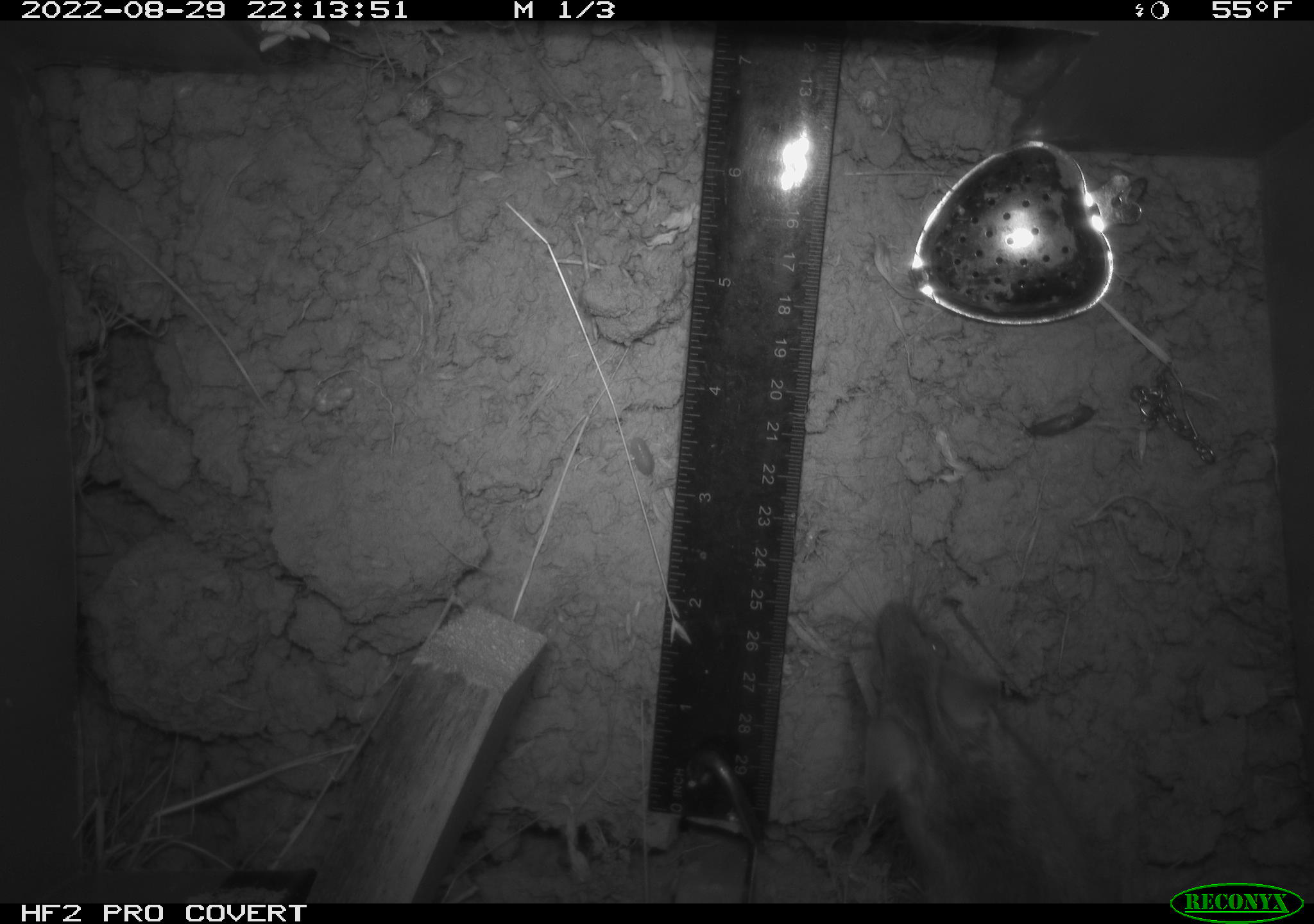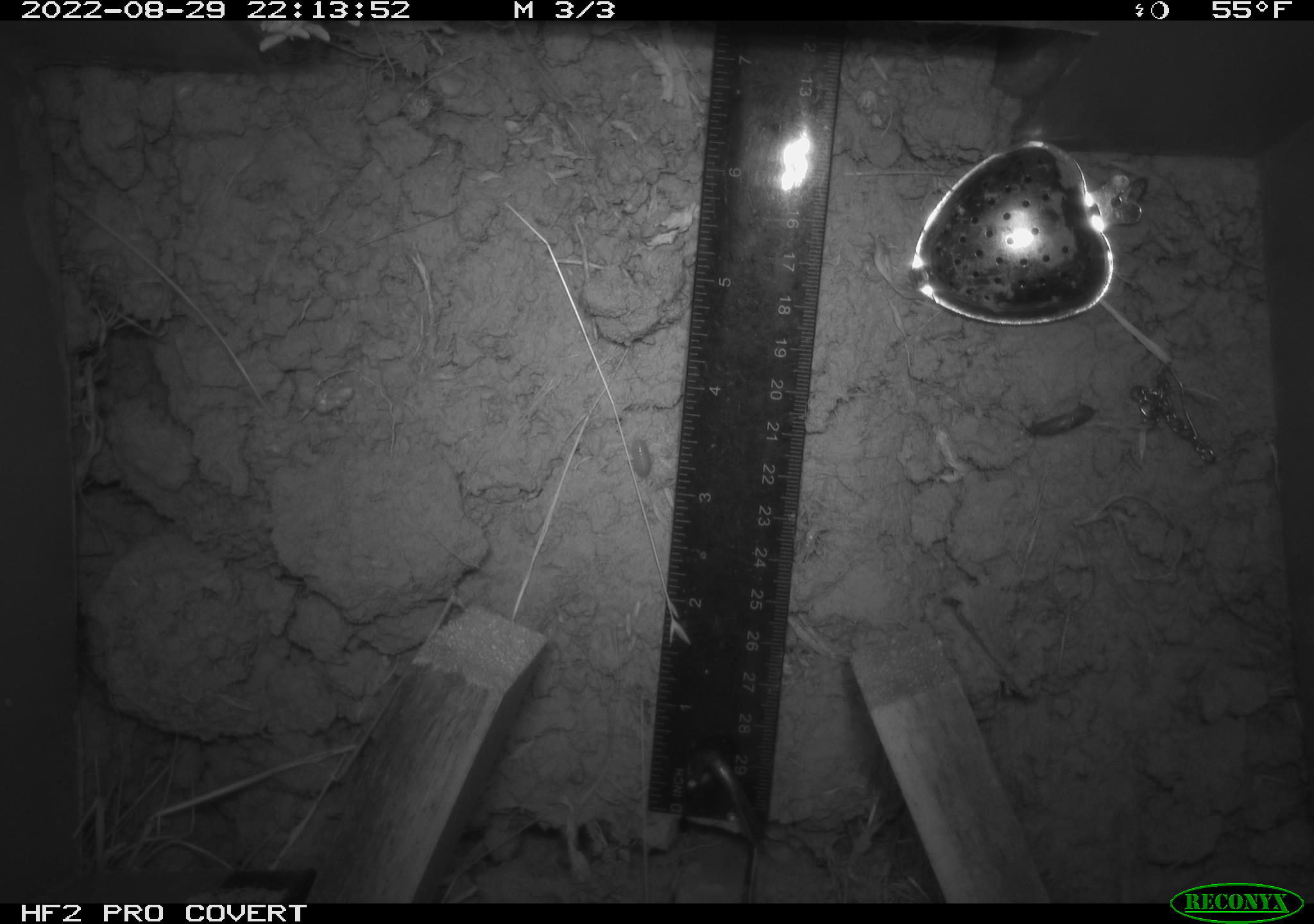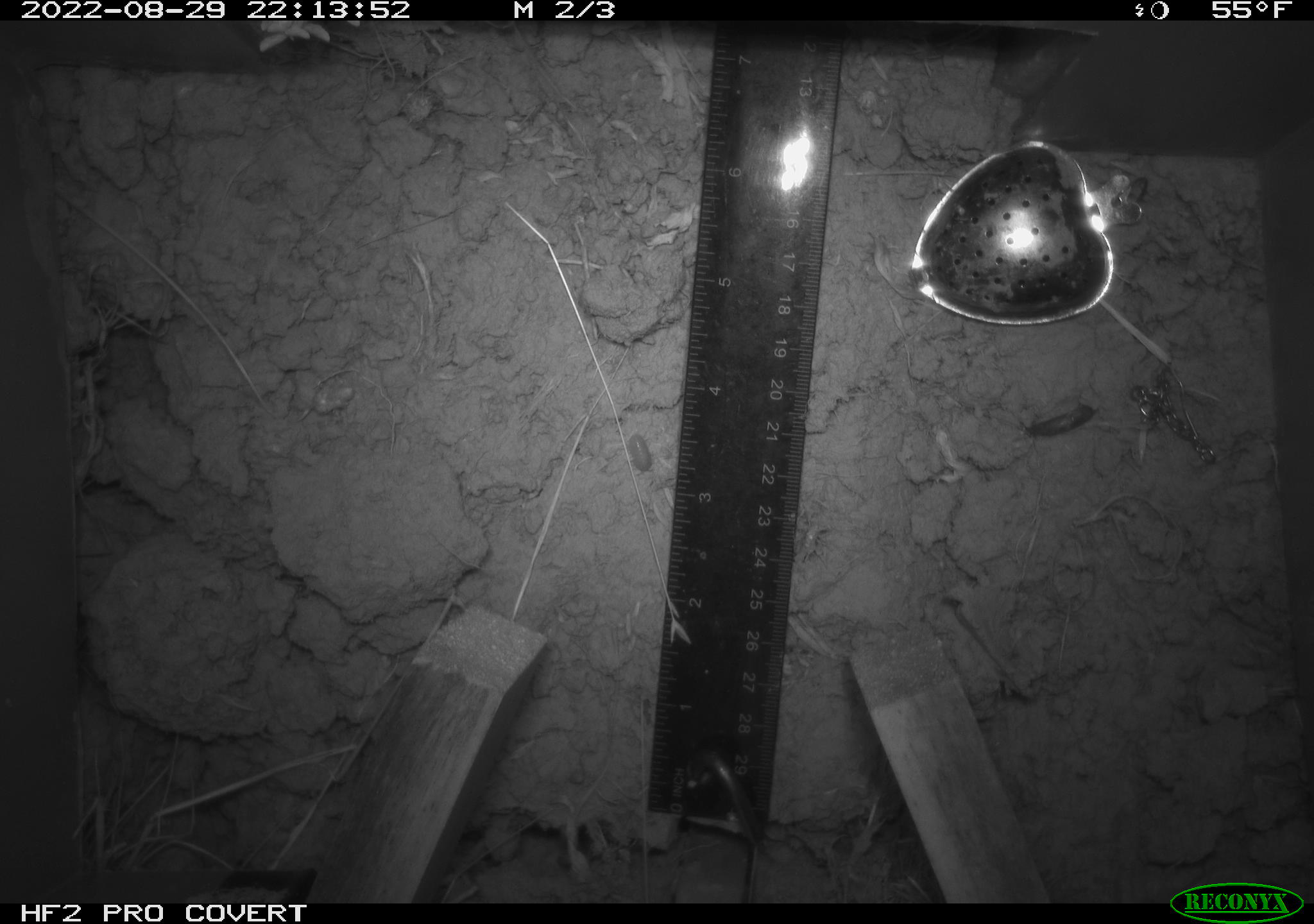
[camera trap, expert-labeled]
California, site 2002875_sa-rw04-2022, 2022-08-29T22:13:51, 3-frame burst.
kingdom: Animalia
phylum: Chordata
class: Mammalia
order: Rodentia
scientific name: Rodentia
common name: mouse species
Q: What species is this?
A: Mouse species (Rodentia).